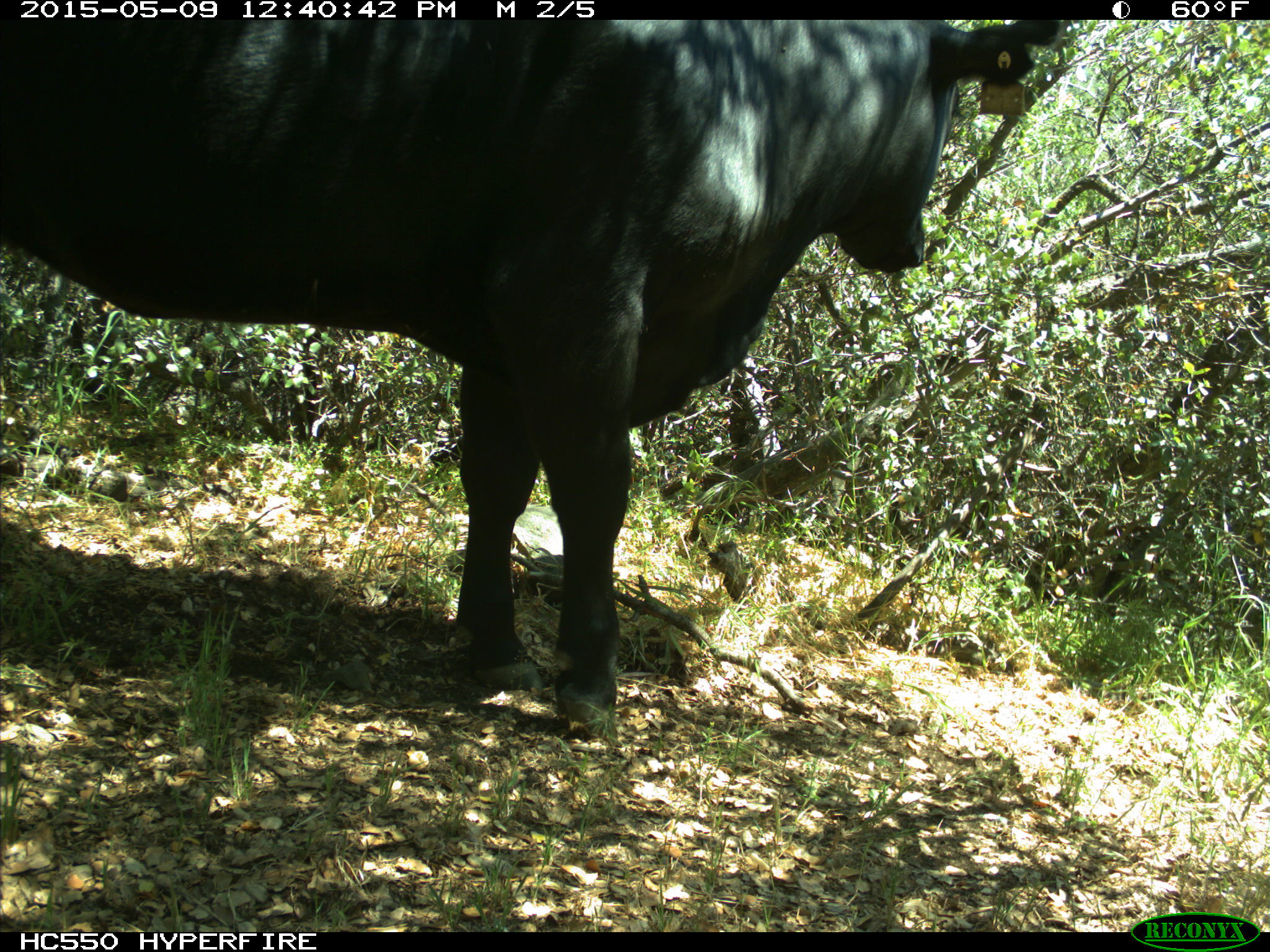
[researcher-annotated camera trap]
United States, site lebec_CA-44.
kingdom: Animalia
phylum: Chordata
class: Mammalia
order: Artiodactyla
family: Bovidae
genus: Bos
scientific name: Bos taurus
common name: domestic cow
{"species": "Bos taurus (domestic cow)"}